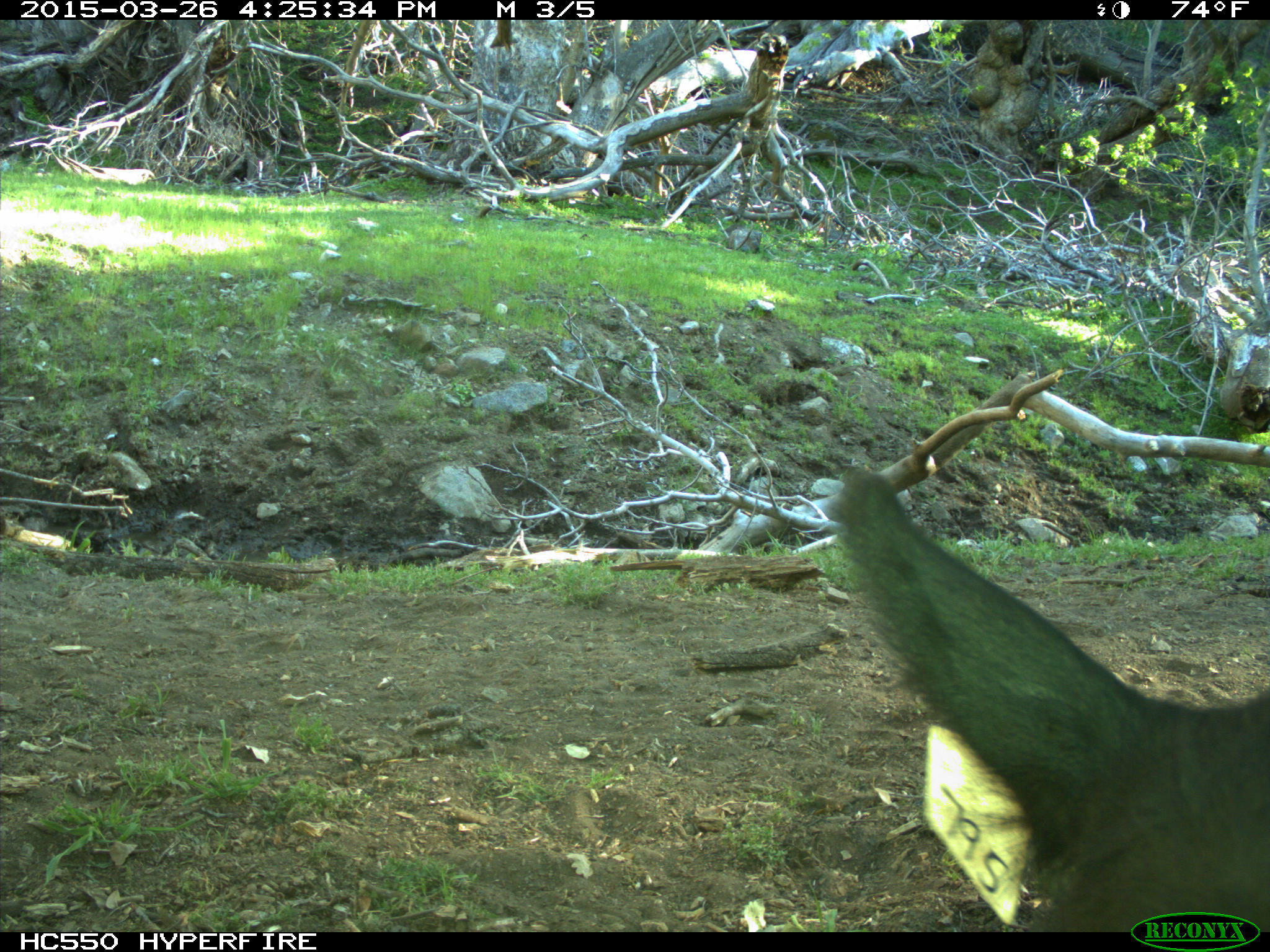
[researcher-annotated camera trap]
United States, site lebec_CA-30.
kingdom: Animalia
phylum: Chordata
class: Mammalia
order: Artiodactyla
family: Bovidae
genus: Bos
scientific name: Bos taurus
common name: domestic cow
Bos taurus (domestic cow).